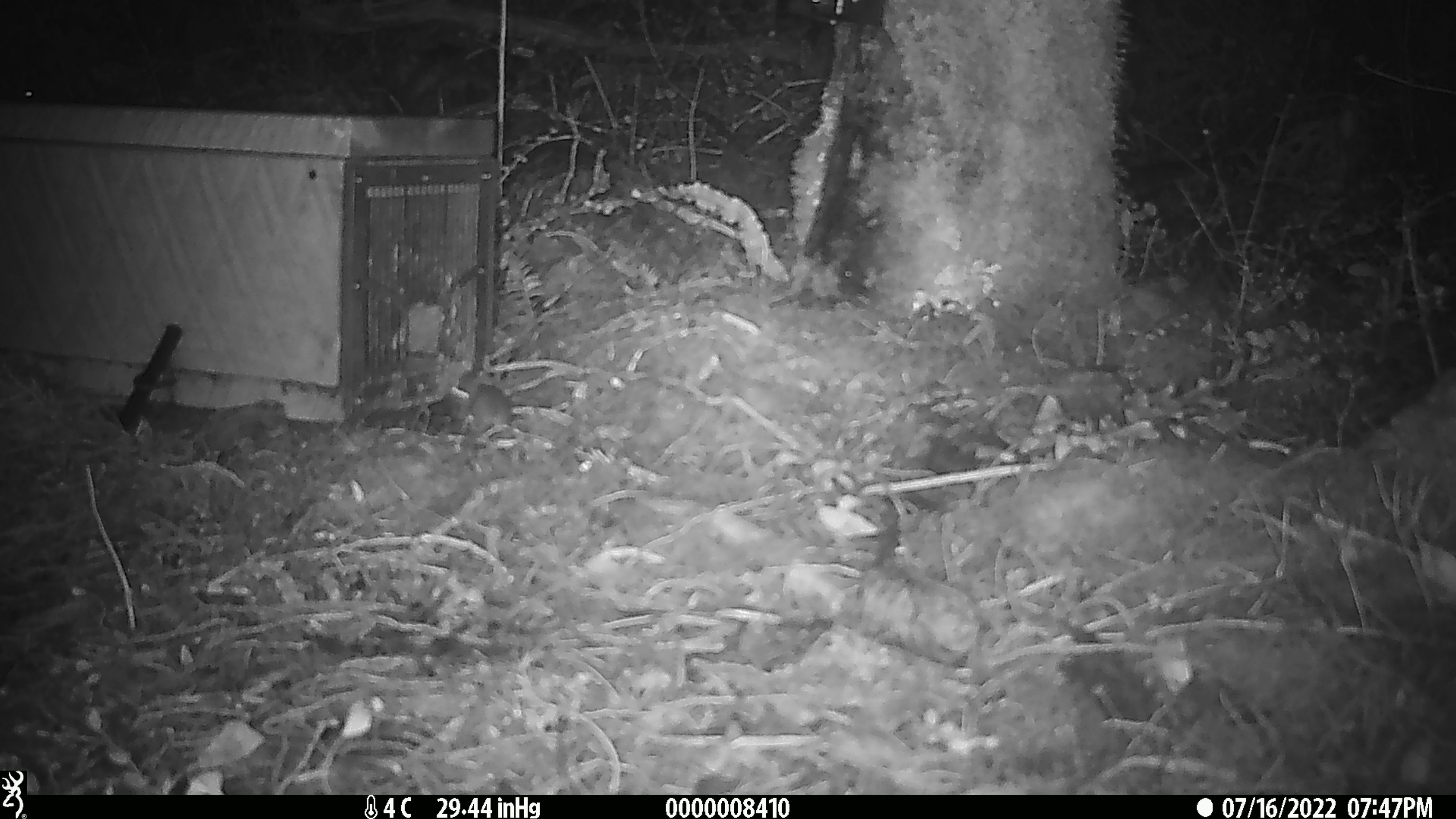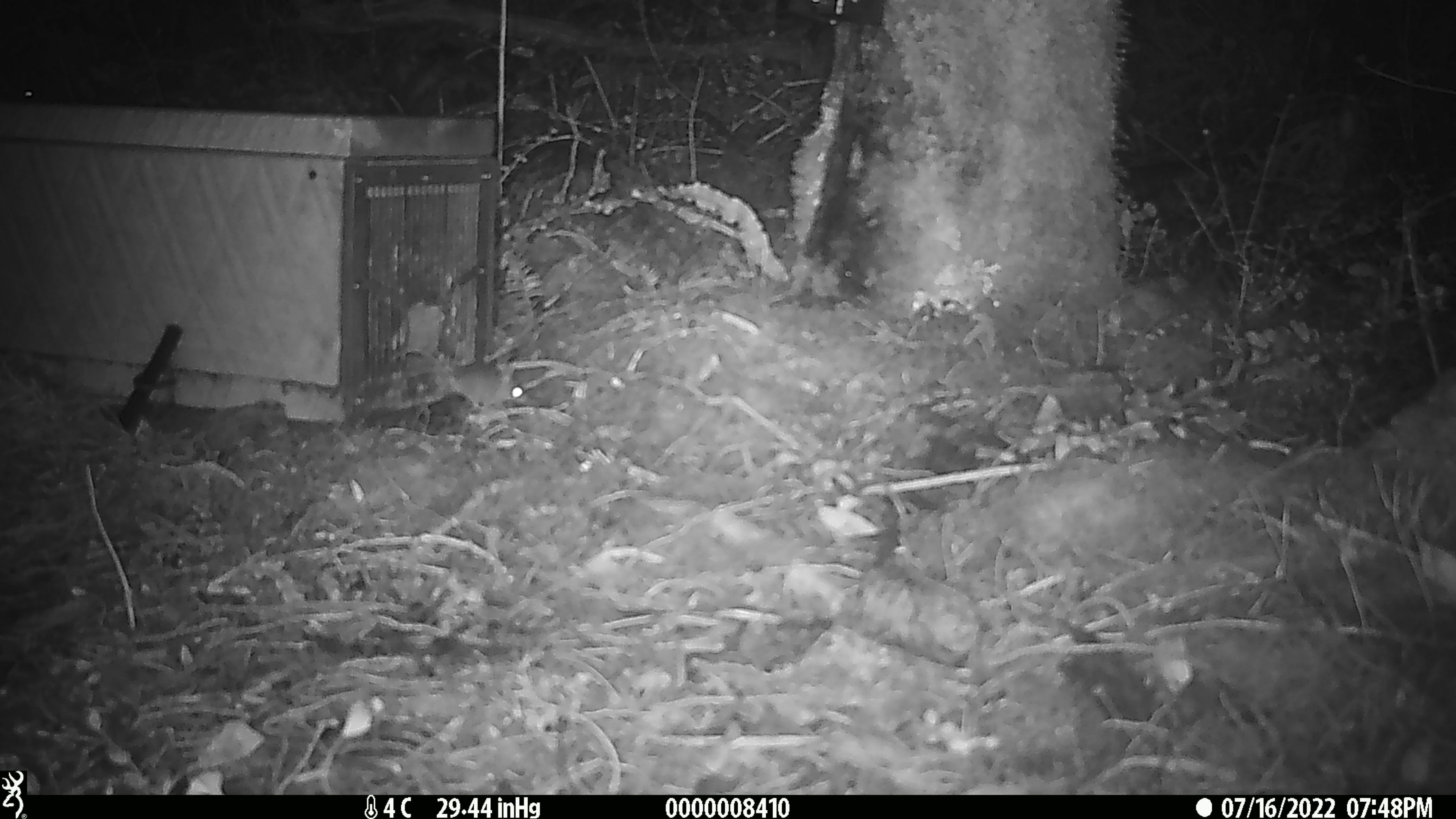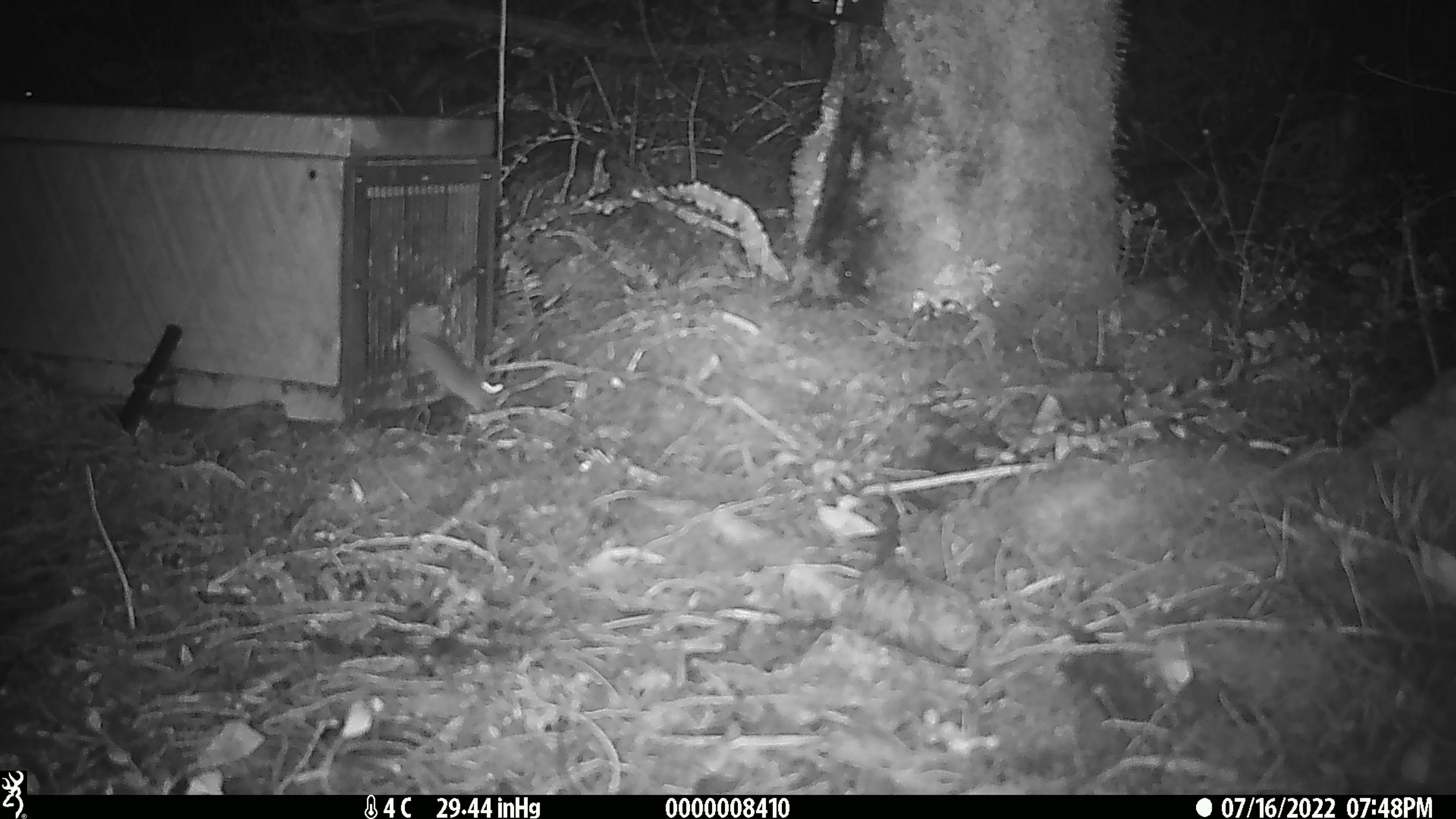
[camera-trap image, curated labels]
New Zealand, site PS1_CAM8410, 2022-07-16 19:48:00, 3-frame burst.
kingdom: Animalia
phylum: Chordata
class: Mammalia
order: Rodentia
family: Muridae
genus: Mus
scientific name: Mus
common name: mouse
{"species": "mouse (Mus)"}